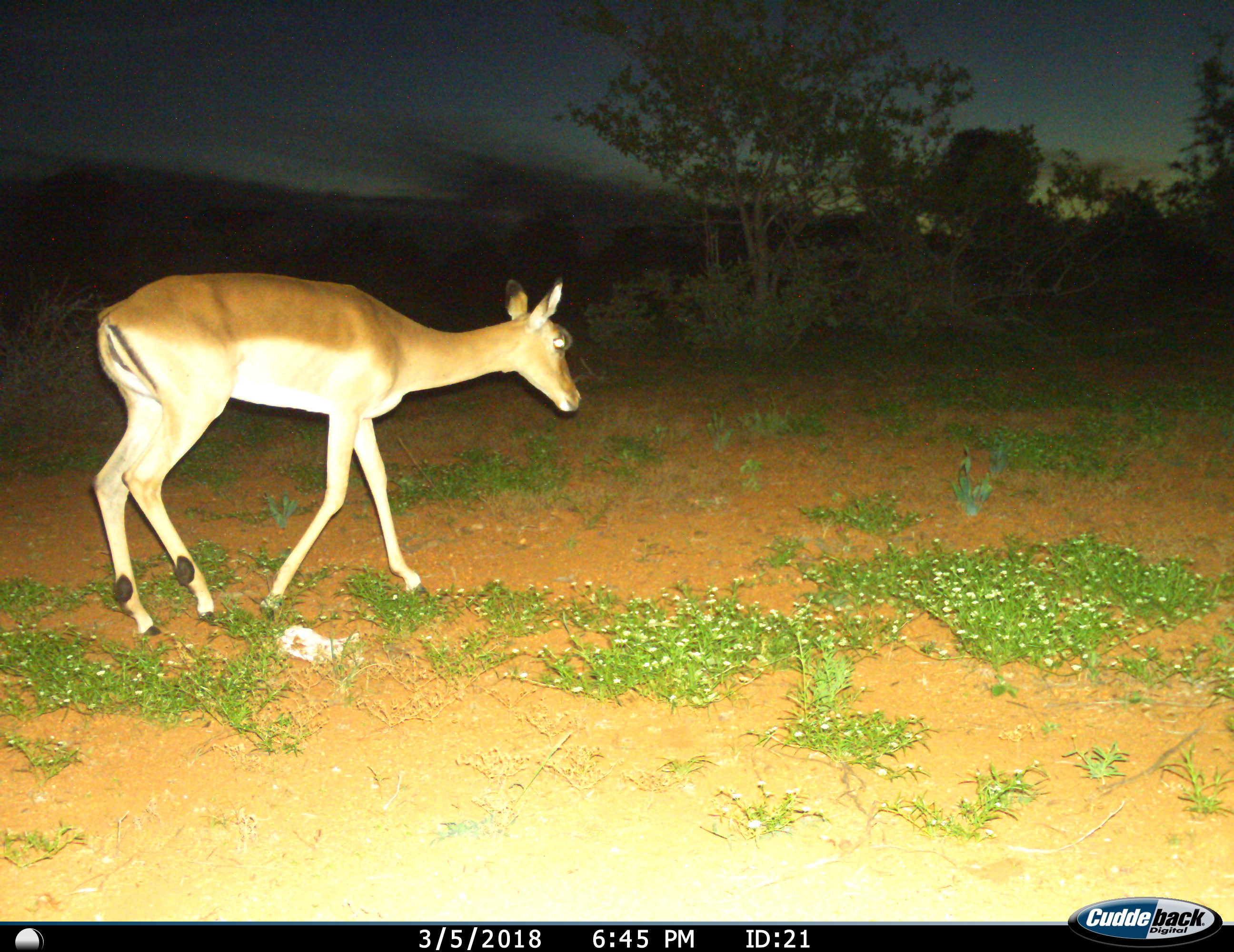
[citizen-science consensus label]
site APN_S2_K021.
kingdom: Animalia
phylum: Chordata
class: Mammalia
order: Artiodactyla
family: Bovidae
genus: Aepyceros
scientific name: Aepyceros melampus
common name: impala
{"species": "impala (Aepyceros melampus)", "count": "1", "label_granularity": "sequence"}